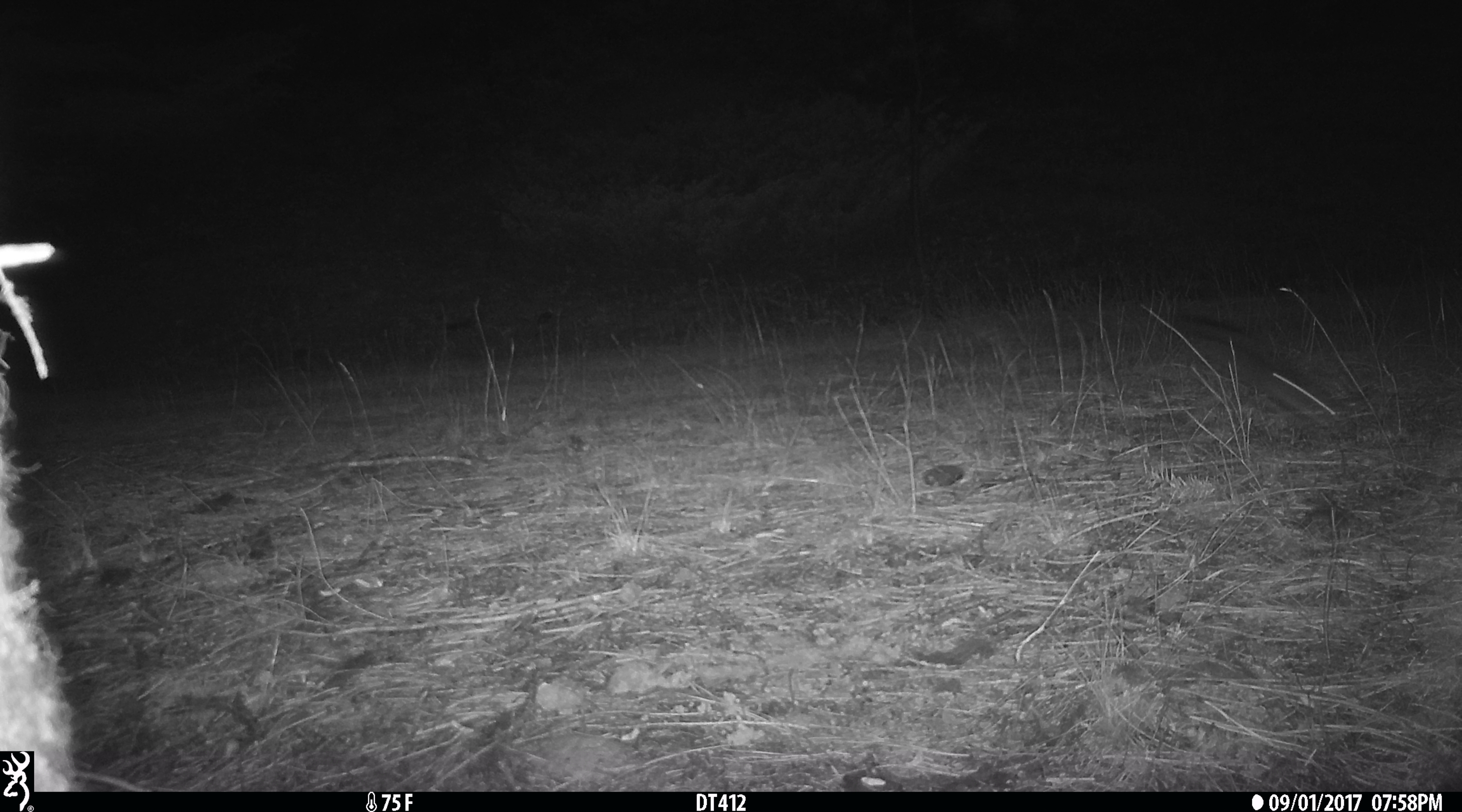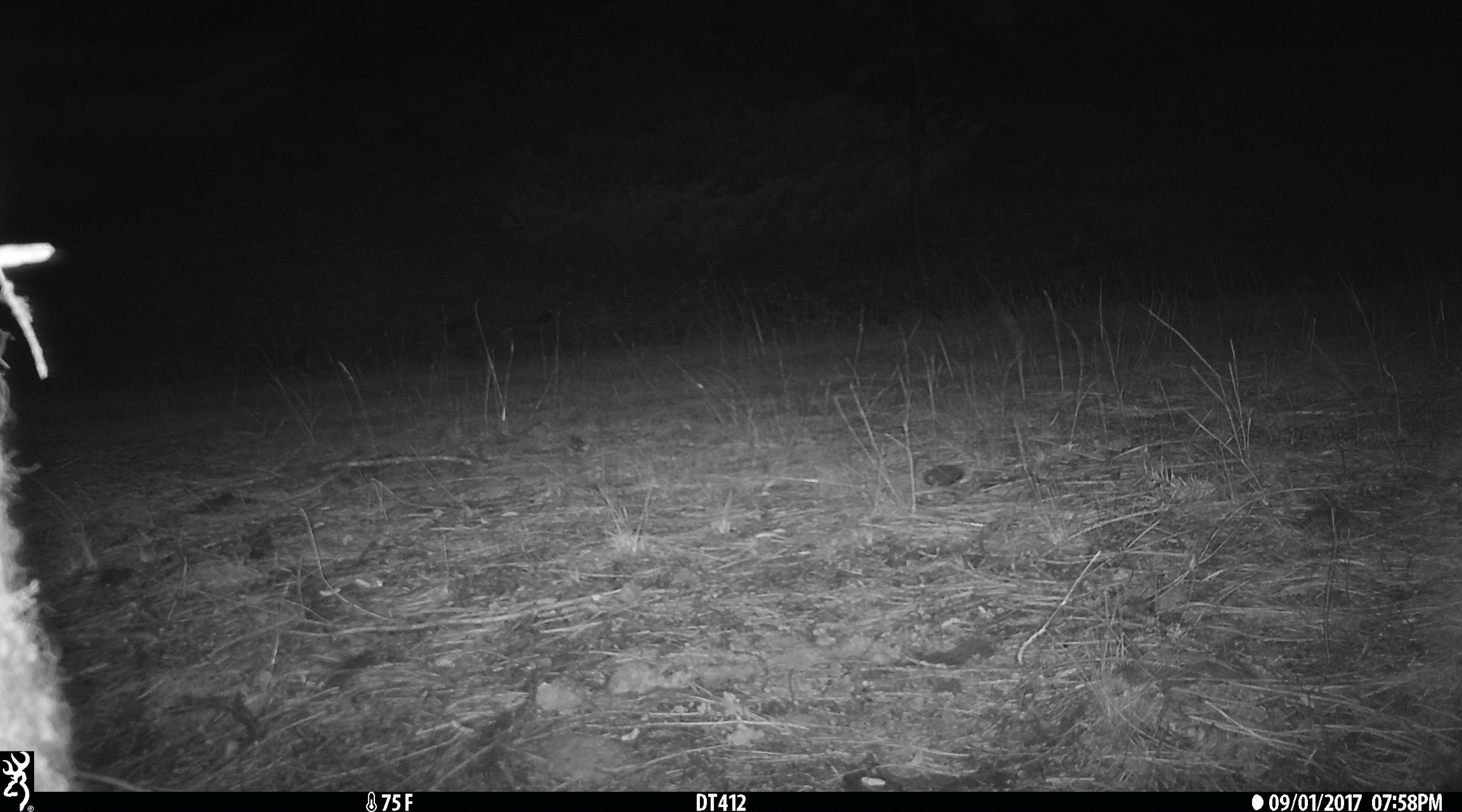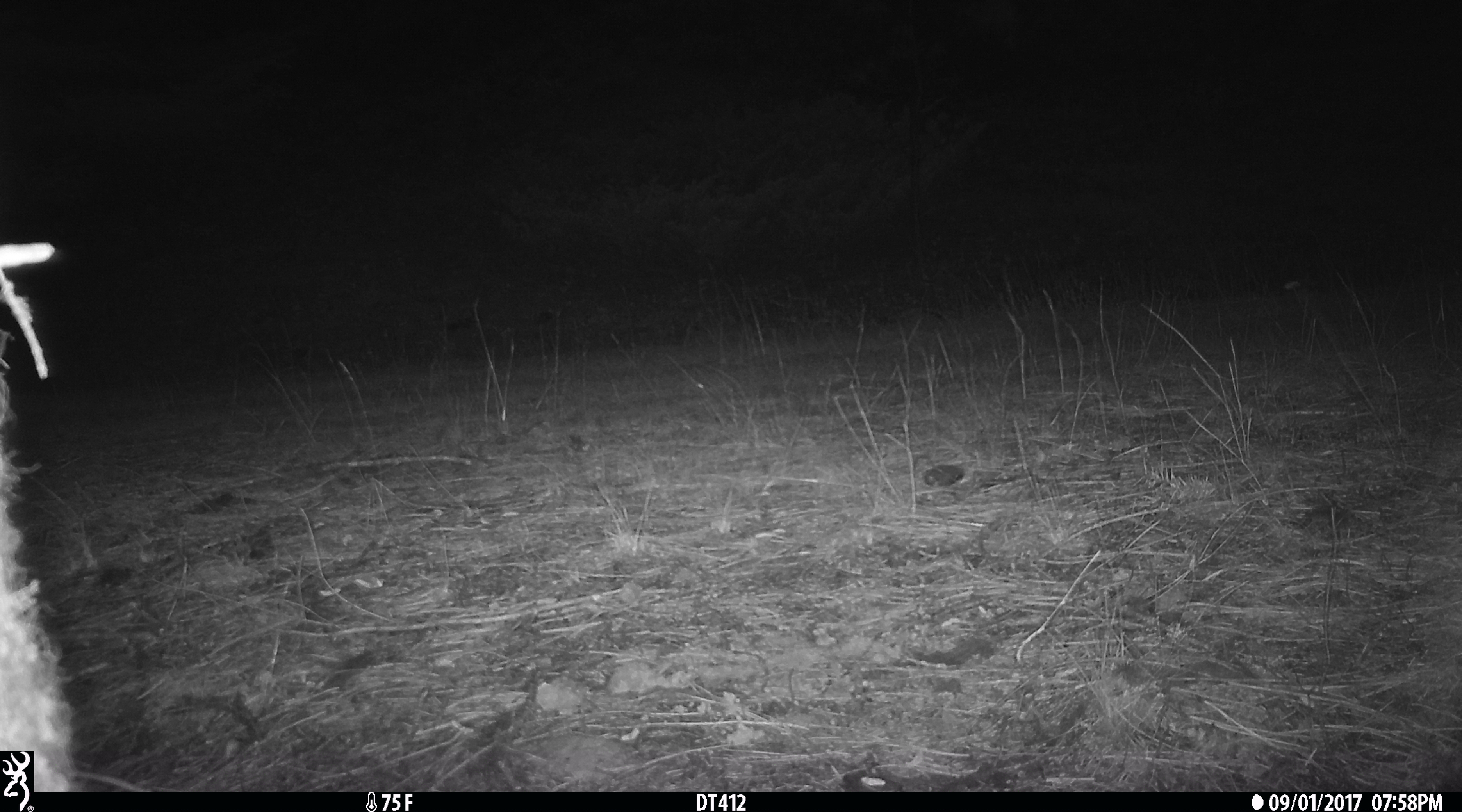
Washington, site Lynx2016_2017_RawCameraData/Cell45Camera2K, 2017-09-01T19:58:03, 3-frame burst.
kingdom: Animalia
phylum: Chordata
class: Mammalia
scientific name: Mammalia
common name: small mammal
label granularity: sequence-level